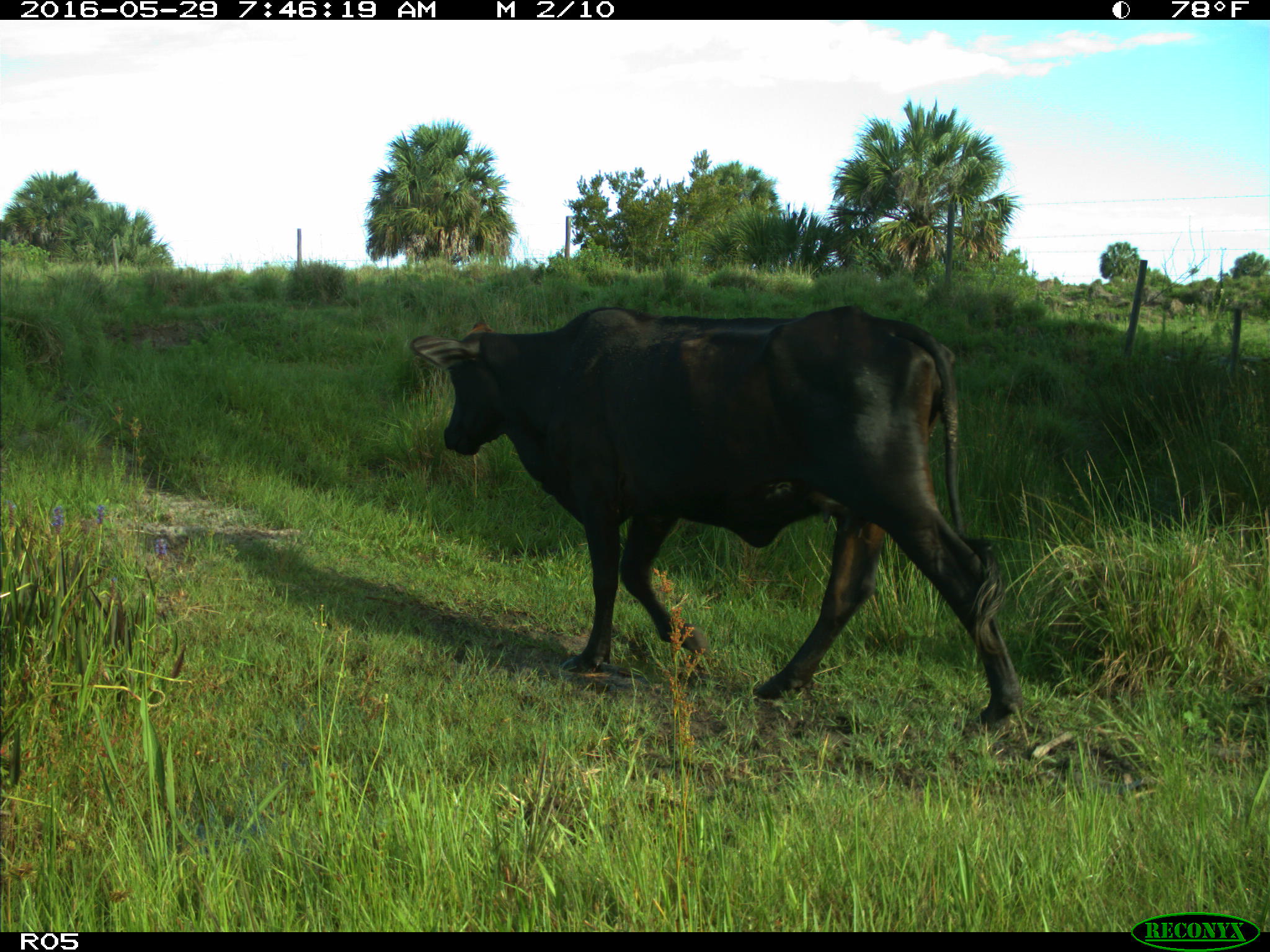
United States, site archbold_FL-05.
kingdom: Animalia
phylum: Chordata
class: Mammalia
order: Artiodactyla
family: Bovidae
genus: Bos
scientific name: Bos taurus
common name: domestic cow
Bos taurus (domestic cow).